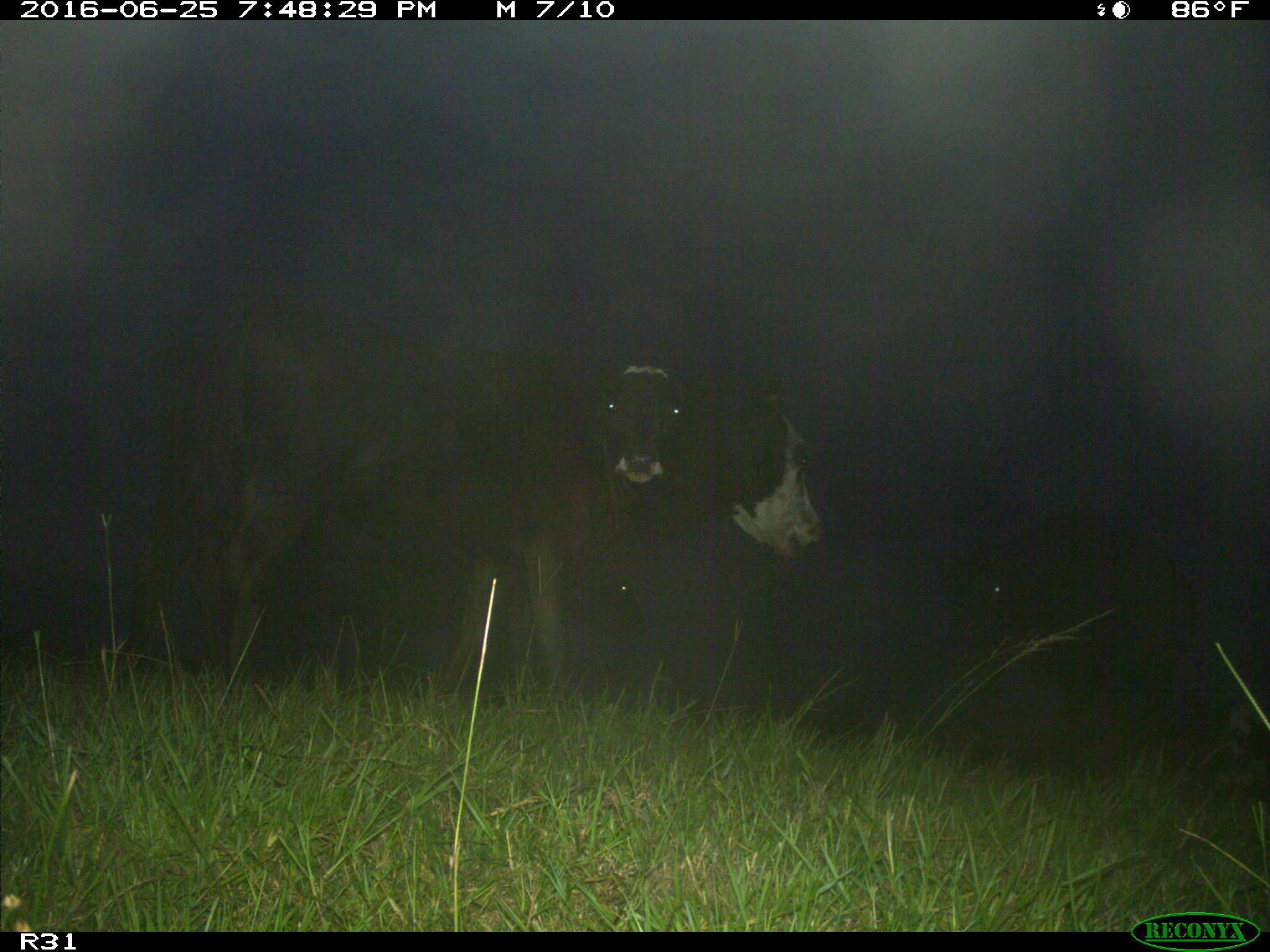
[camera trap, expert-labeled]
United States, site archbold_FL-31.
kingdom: Animalia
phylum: Chordata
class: Mammalia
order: Artiodactyla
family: Bovidae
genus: Bos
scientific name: Bos taurus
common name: domestic cow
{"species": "Bos taurus (domestic cow)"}